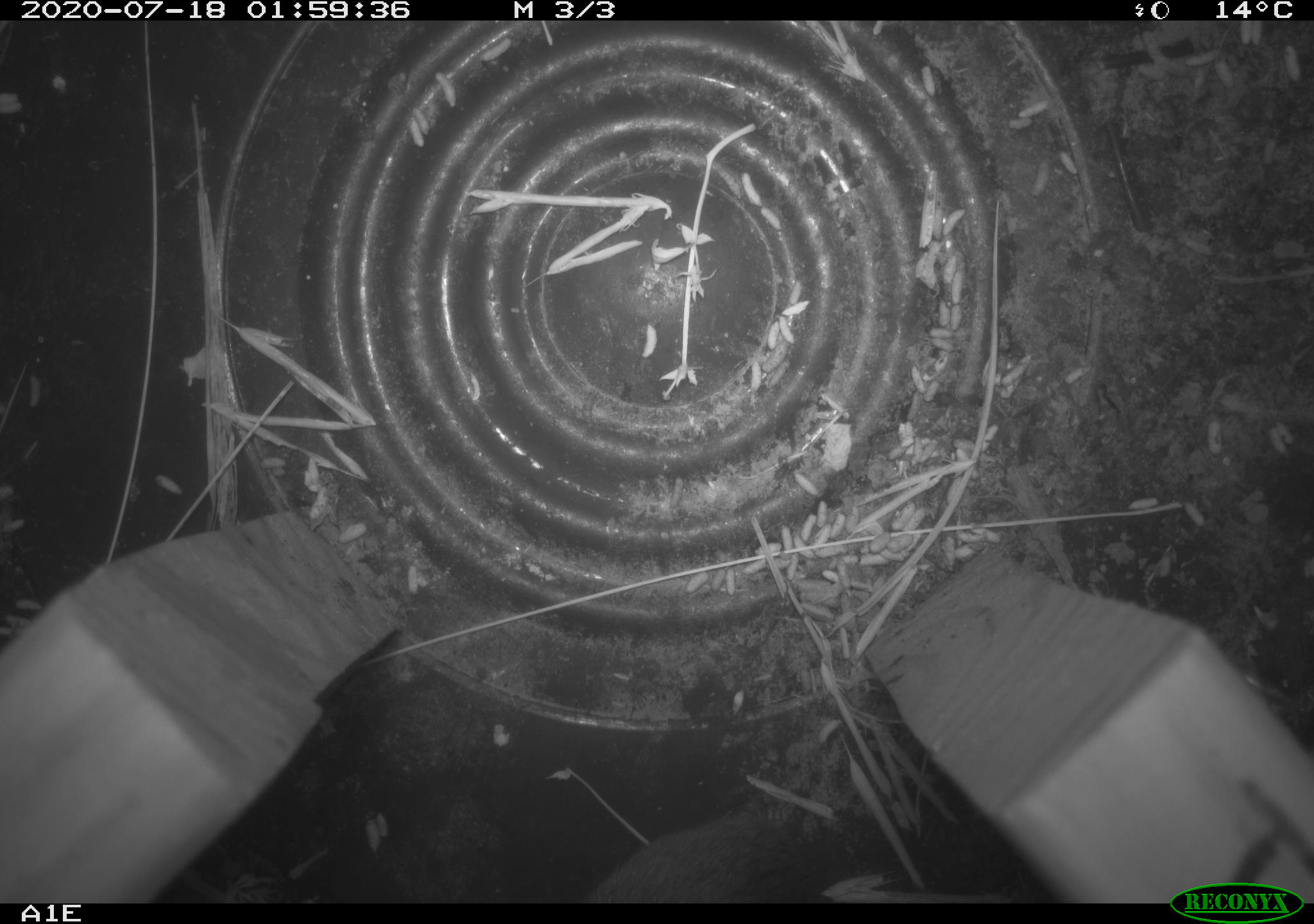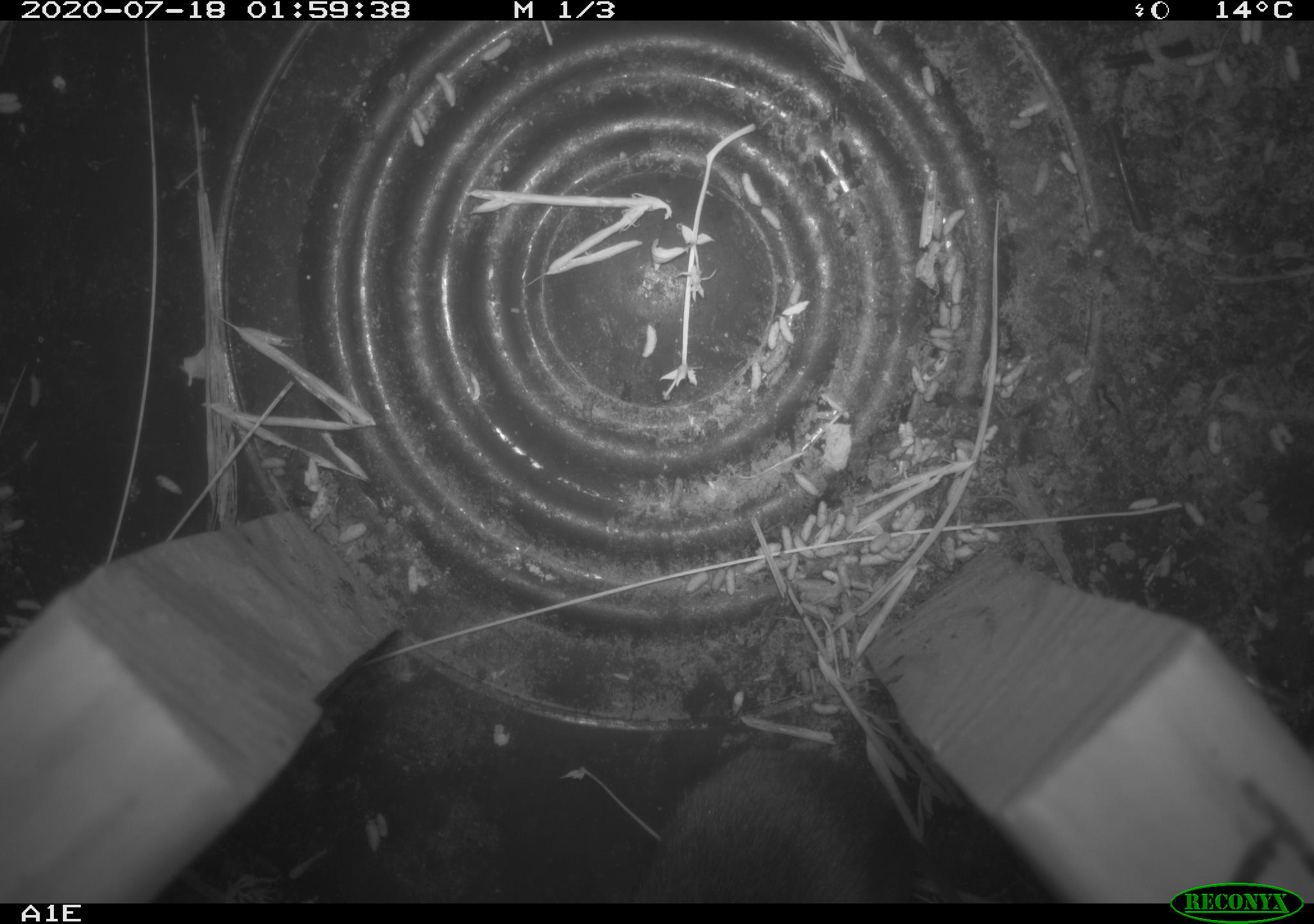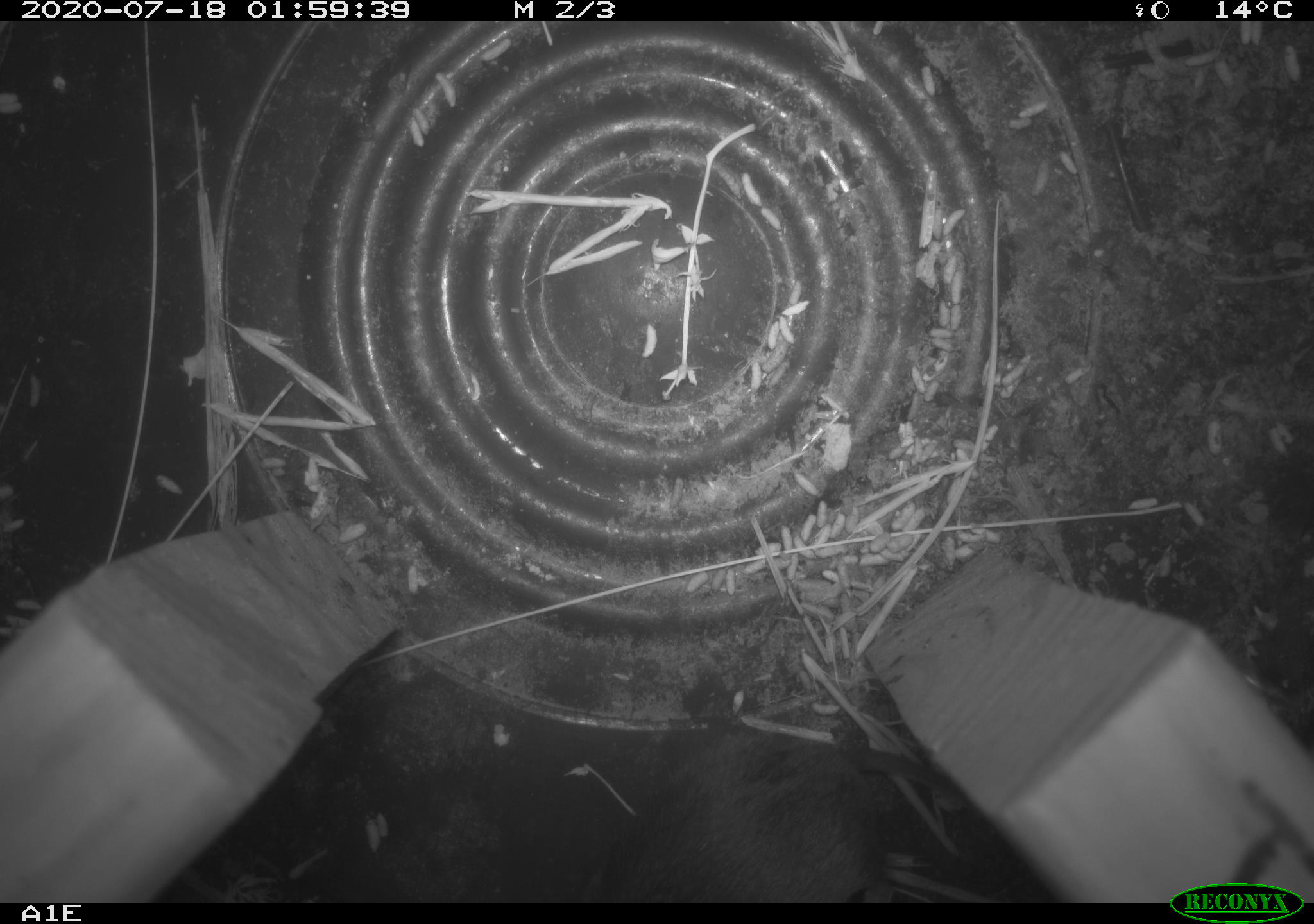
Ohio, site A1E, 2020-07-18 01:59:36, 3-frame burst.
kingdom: Animalia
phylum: Chordata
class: Mammalia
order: Rodentia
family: Cricetidae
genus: Microtus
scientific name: Microtus pennsylvanicus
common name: meadow vole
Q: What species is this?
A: Meadow vole (Microtus pennsylvanicus).